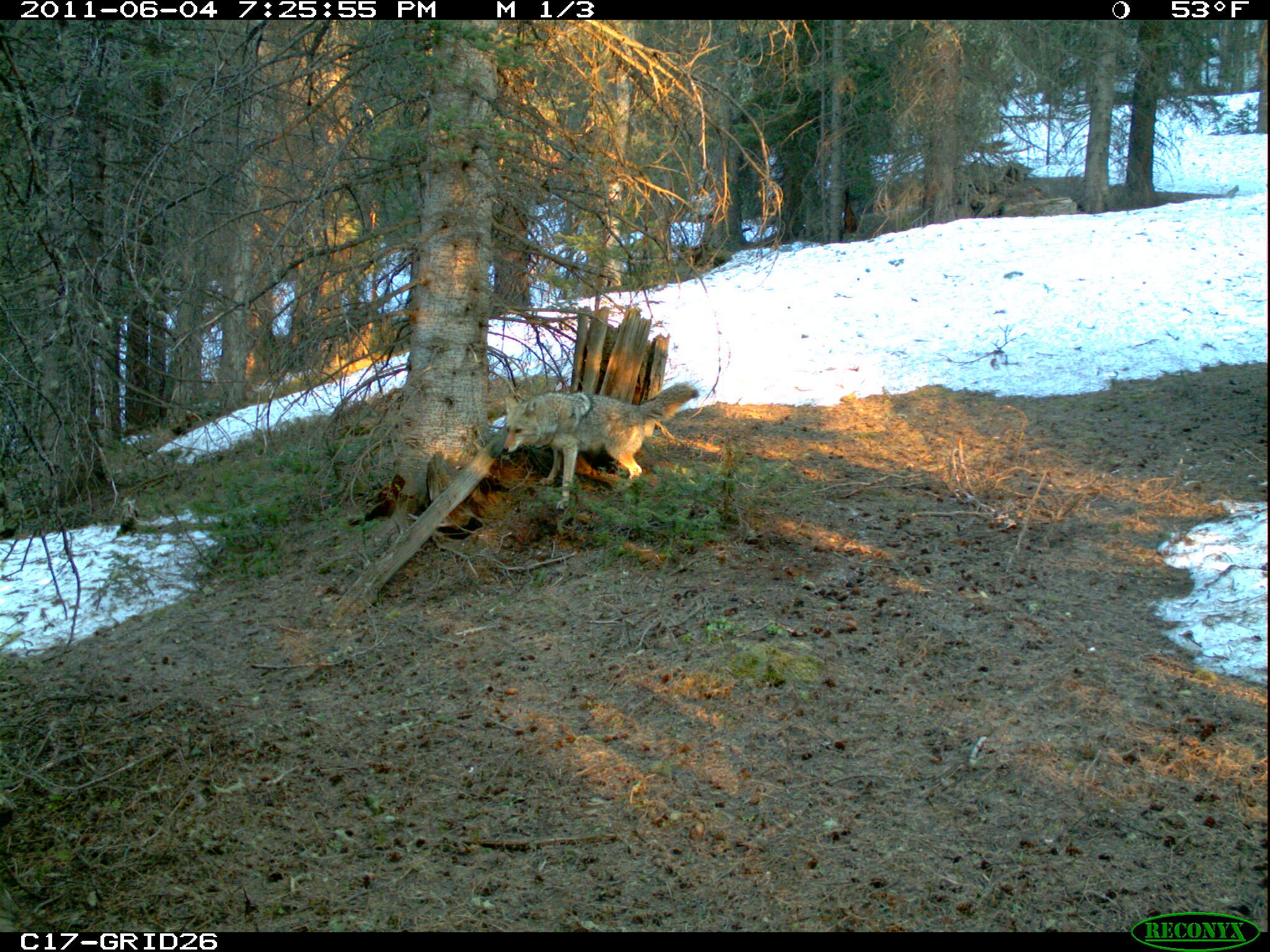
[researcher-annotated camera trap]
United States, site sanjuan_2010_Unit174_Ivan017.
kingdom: Animalia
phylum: Chordata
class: Mammalia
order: Carnivora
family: Canidae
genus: Canis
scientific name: Canis latrans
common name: coyote